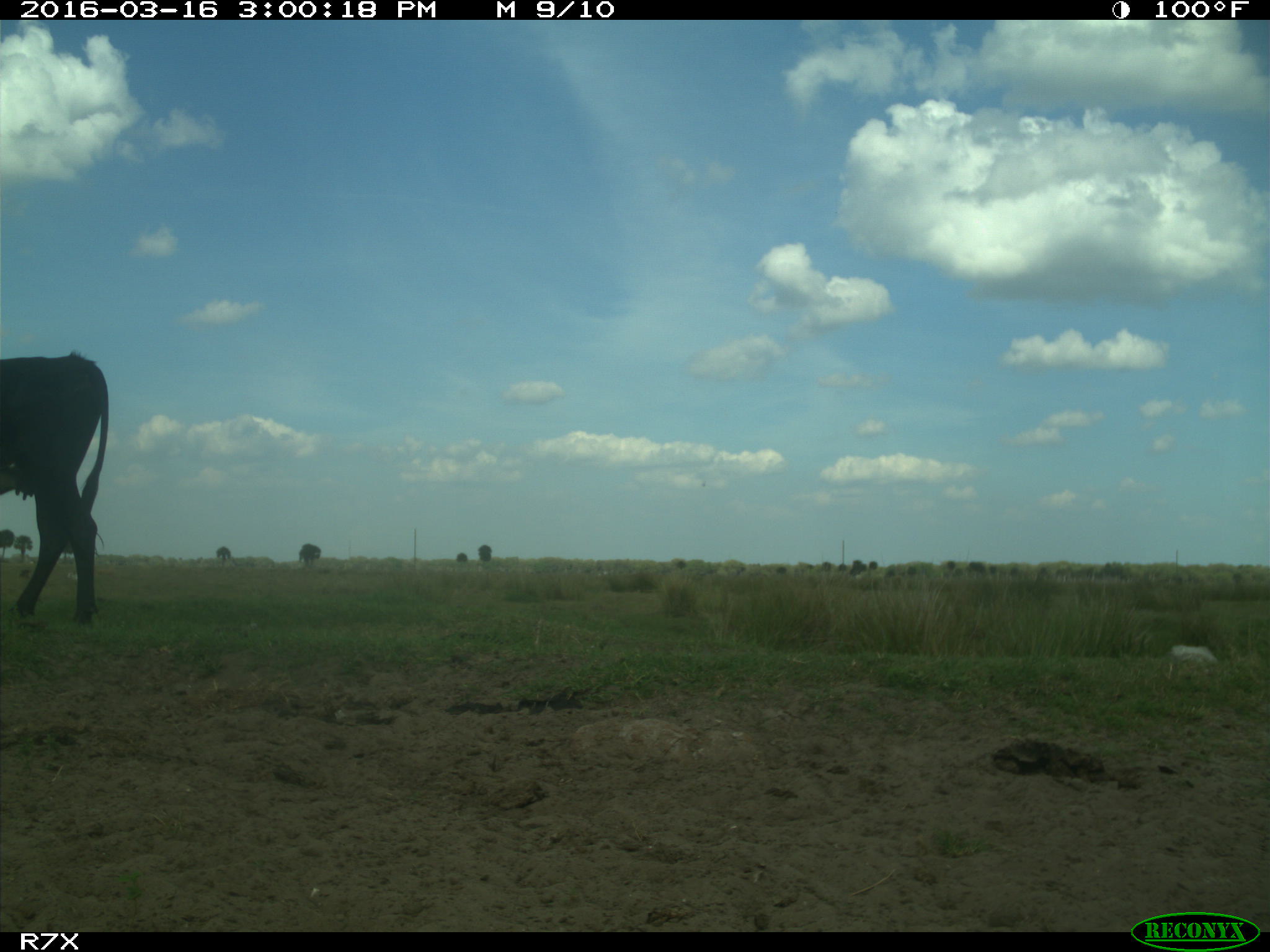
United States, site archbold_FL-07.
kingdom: Animalia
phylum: Chordata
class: Mammalia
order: Artiodactyla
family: Bovidae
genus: Bos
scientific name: Bos taurus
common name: domestic cow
Bos taurus (domestic cow).